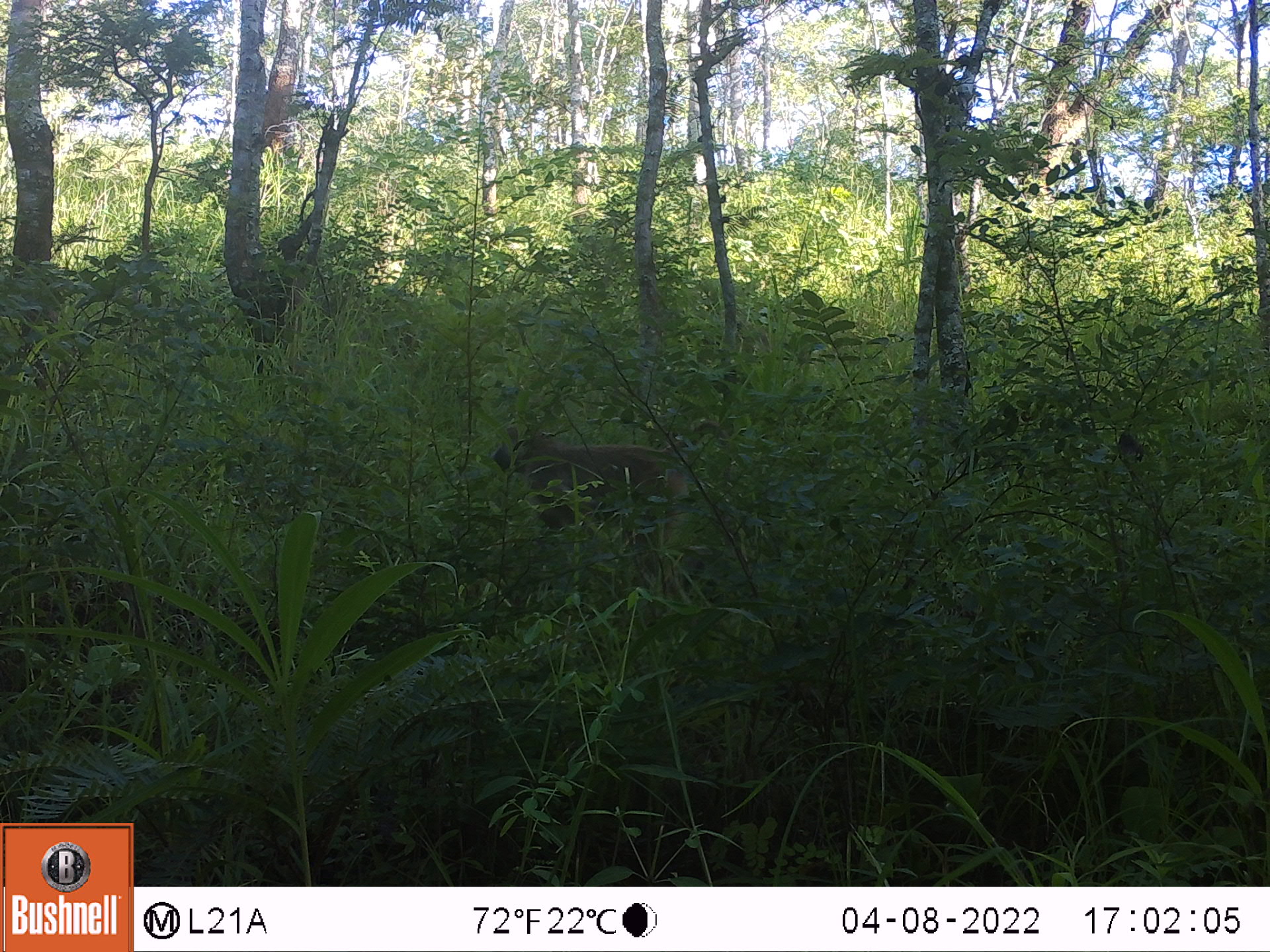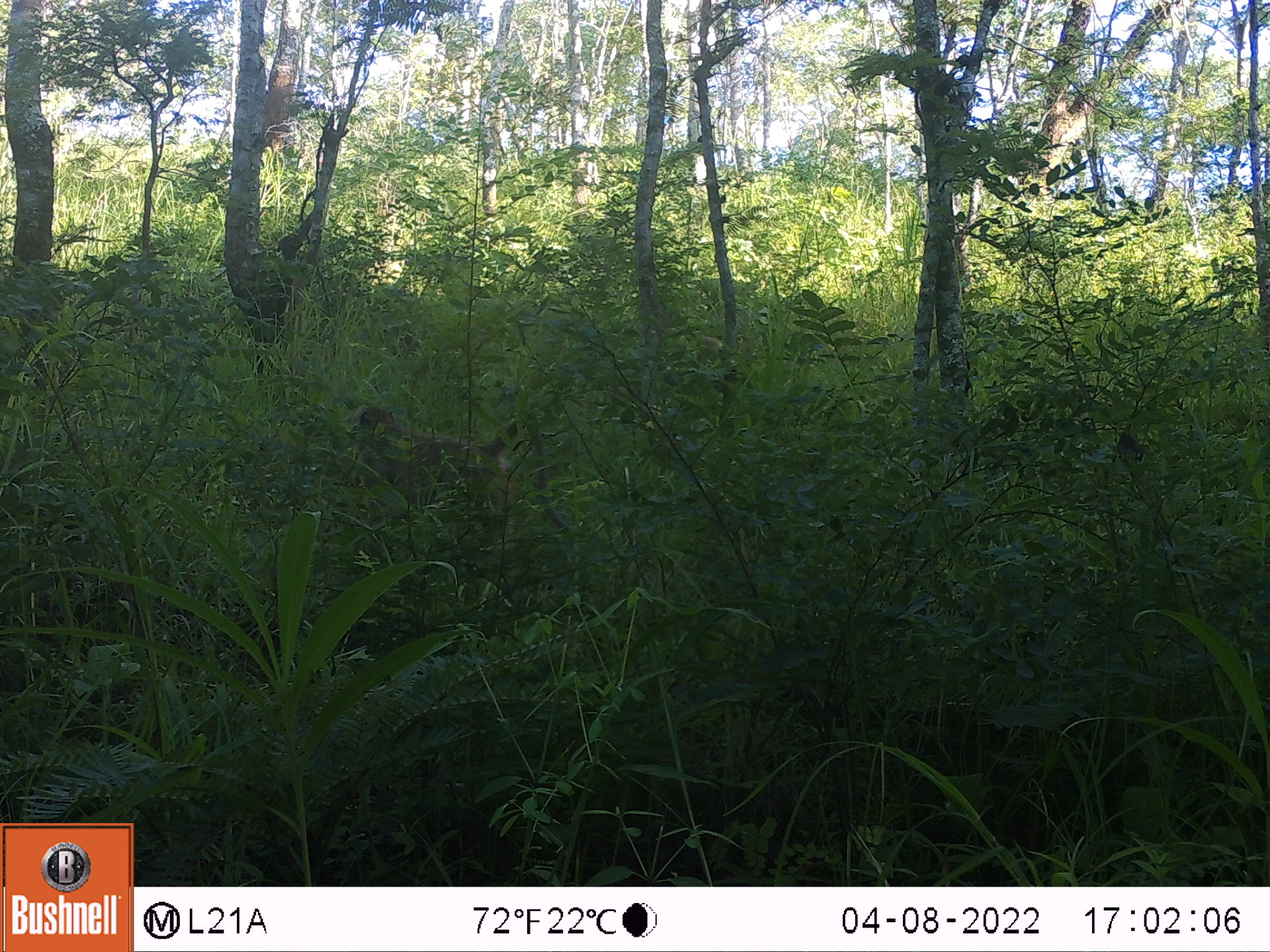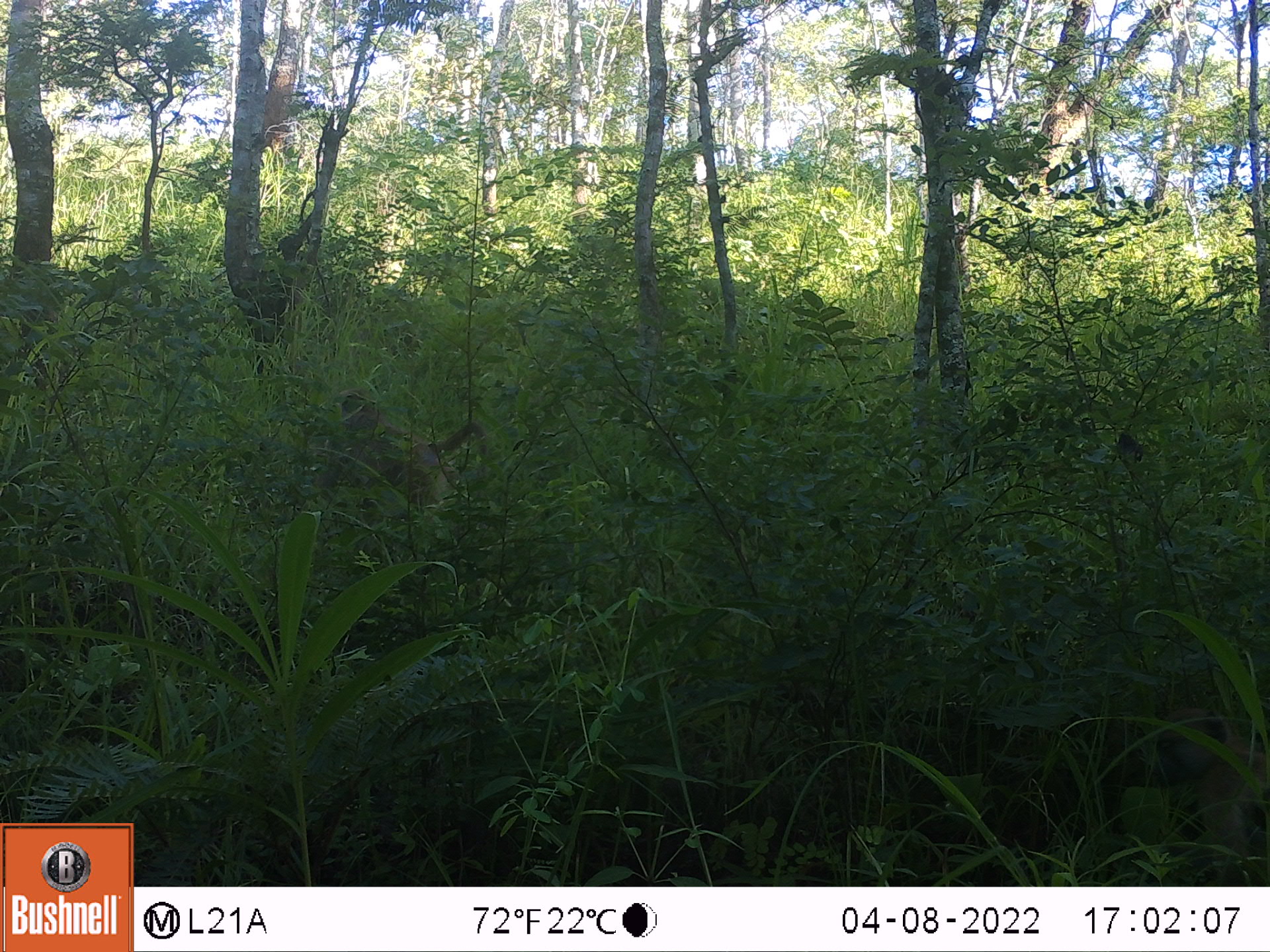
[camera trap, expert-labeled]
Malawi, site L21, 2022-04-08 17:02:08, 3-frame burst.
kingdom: Animalia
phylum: Chordata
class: Mammalia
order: Primates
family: Cercopithecidae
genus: Papio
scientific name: Papio cynocephalus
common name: yellow baboon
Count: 1.